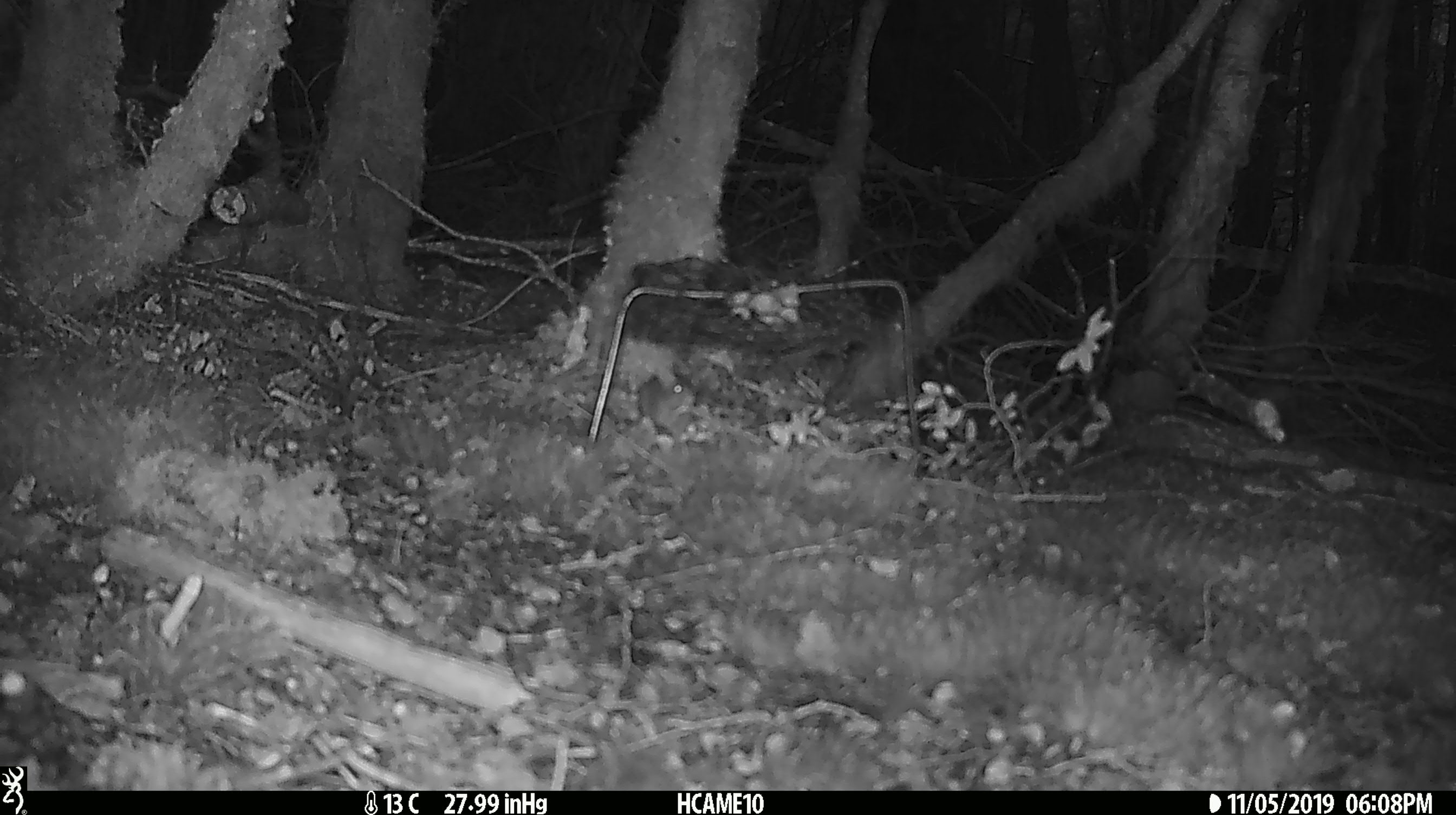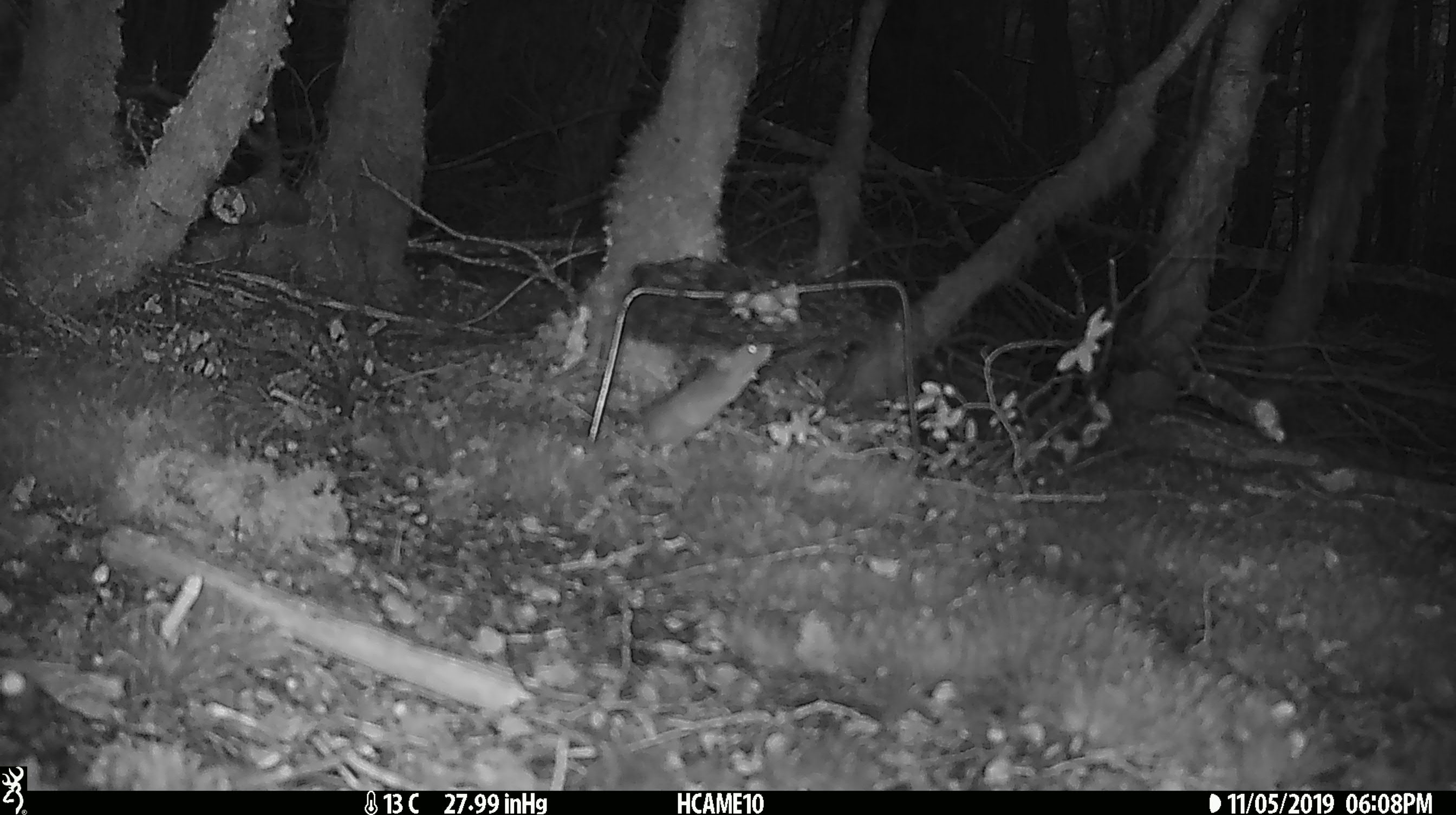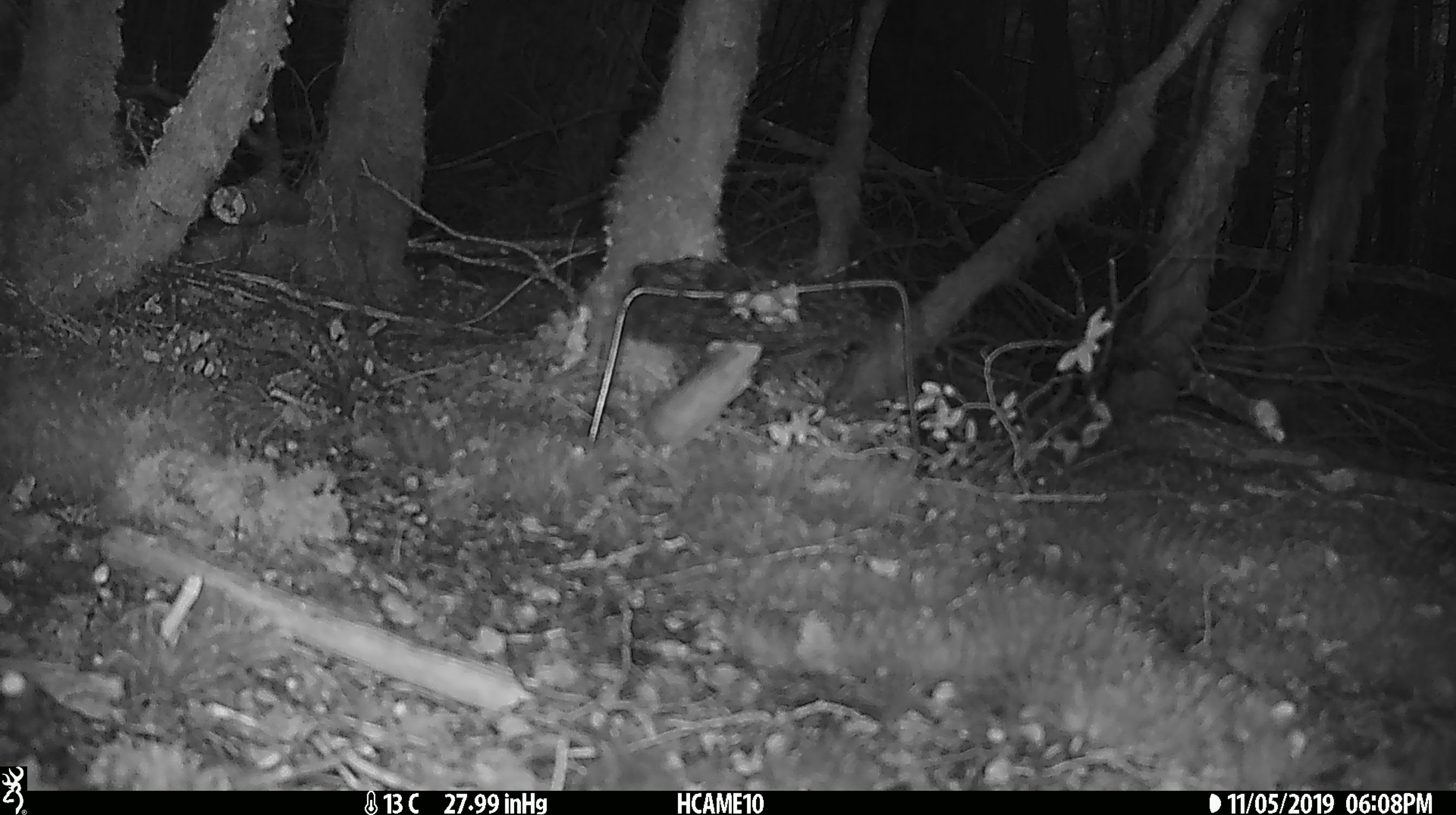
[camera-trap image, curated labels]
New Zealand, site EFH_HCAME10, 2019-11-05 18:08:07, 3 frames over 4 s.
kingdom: Animalia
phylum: Chordata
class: Mammalia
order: Rodentia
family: Muridae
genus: Mus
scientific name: Mus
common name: mouse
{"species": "mouse (Mus)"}